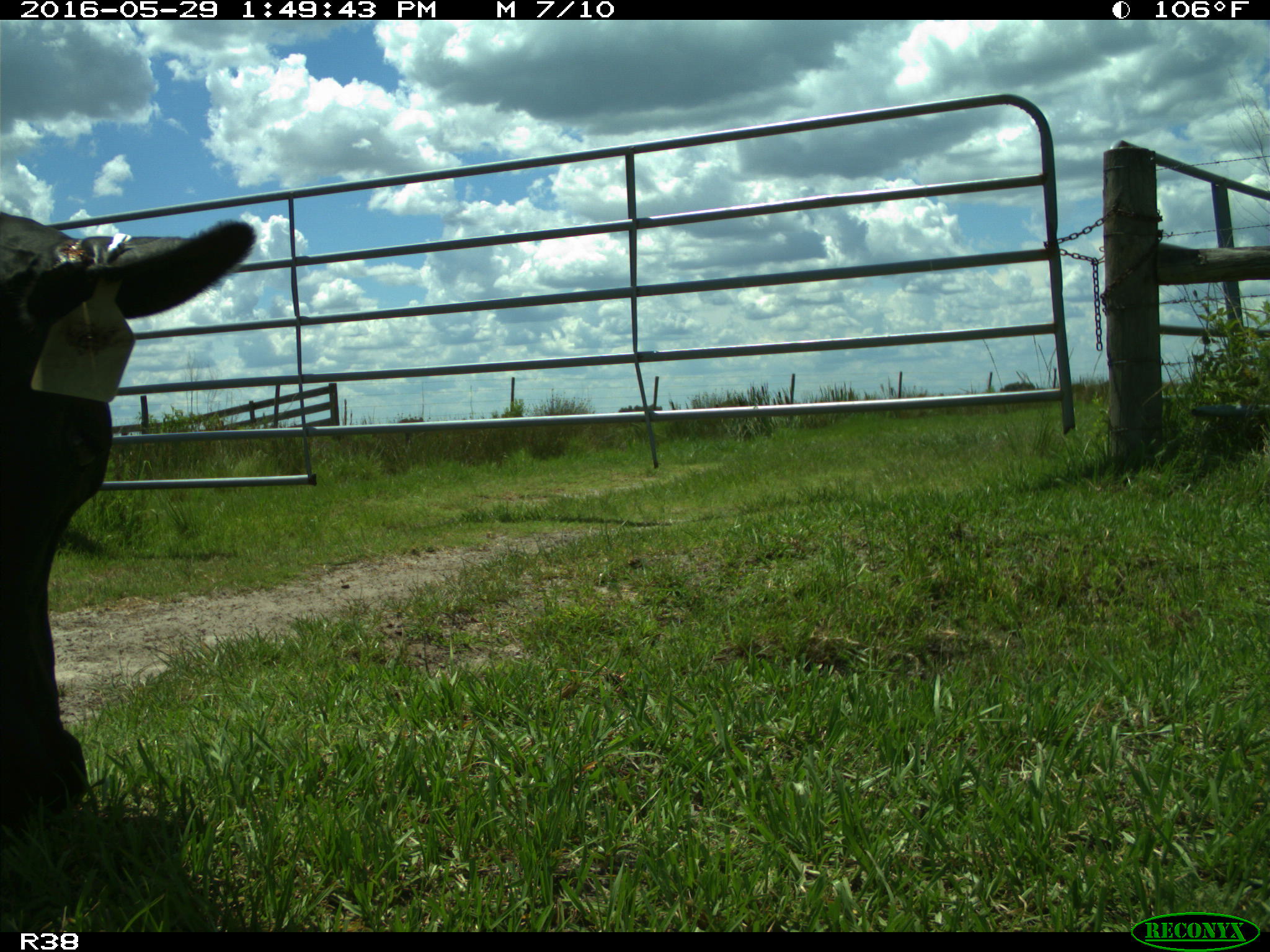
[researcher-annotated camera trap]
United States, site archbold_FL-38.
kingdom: Animalia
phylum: Chordata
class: Mammalia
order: Artiodactyla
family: Bovidae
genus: Bos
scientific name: Bos taurus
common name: domestic cow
Bos taurus (domestic cow).